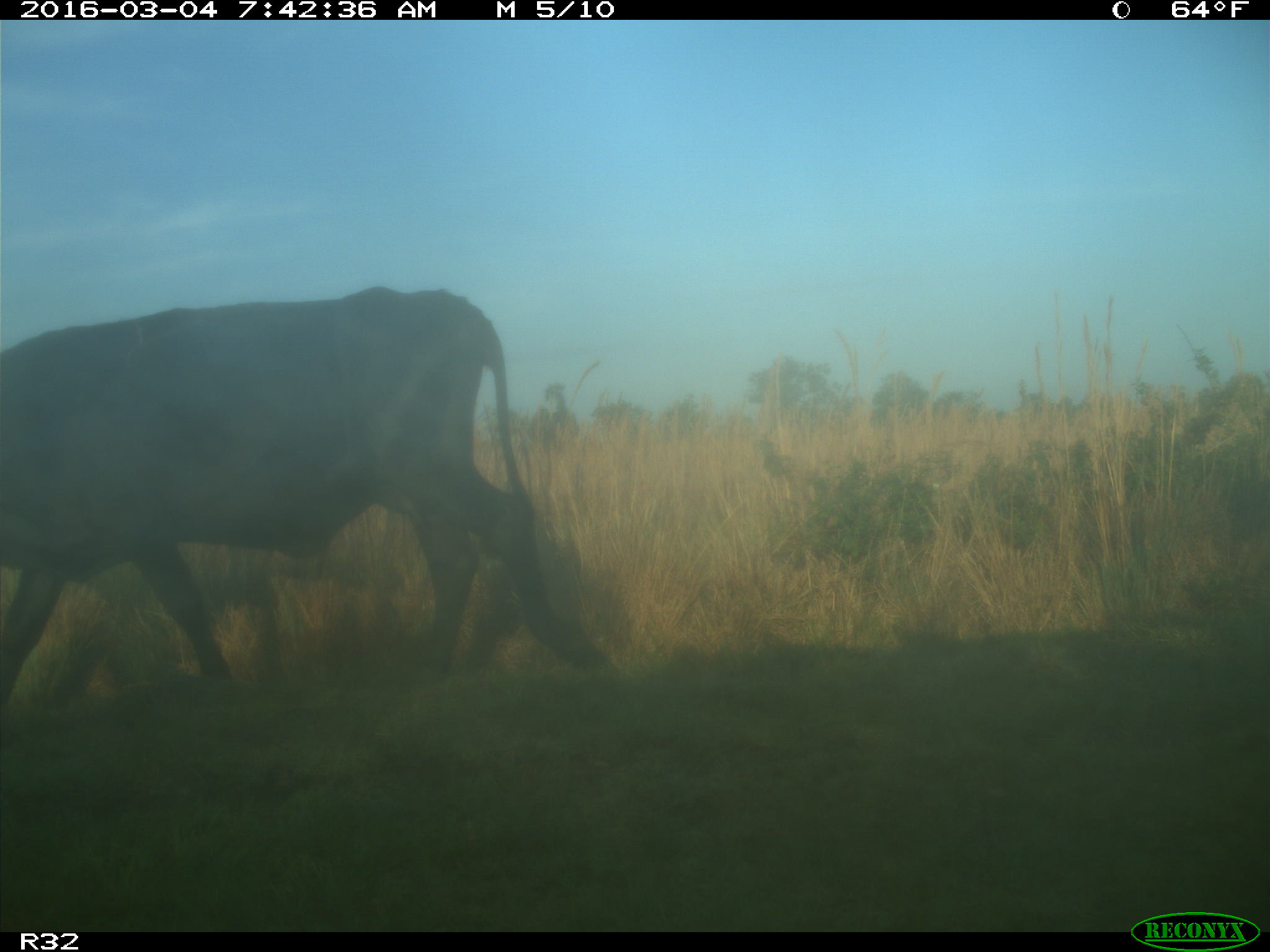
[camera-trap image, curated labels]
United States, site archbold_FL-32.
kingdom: Animalia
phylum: Chordata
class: Mammalia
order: Artiodactyla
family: Bovidae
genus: Bos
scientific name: Bos taurus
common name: domestic cow